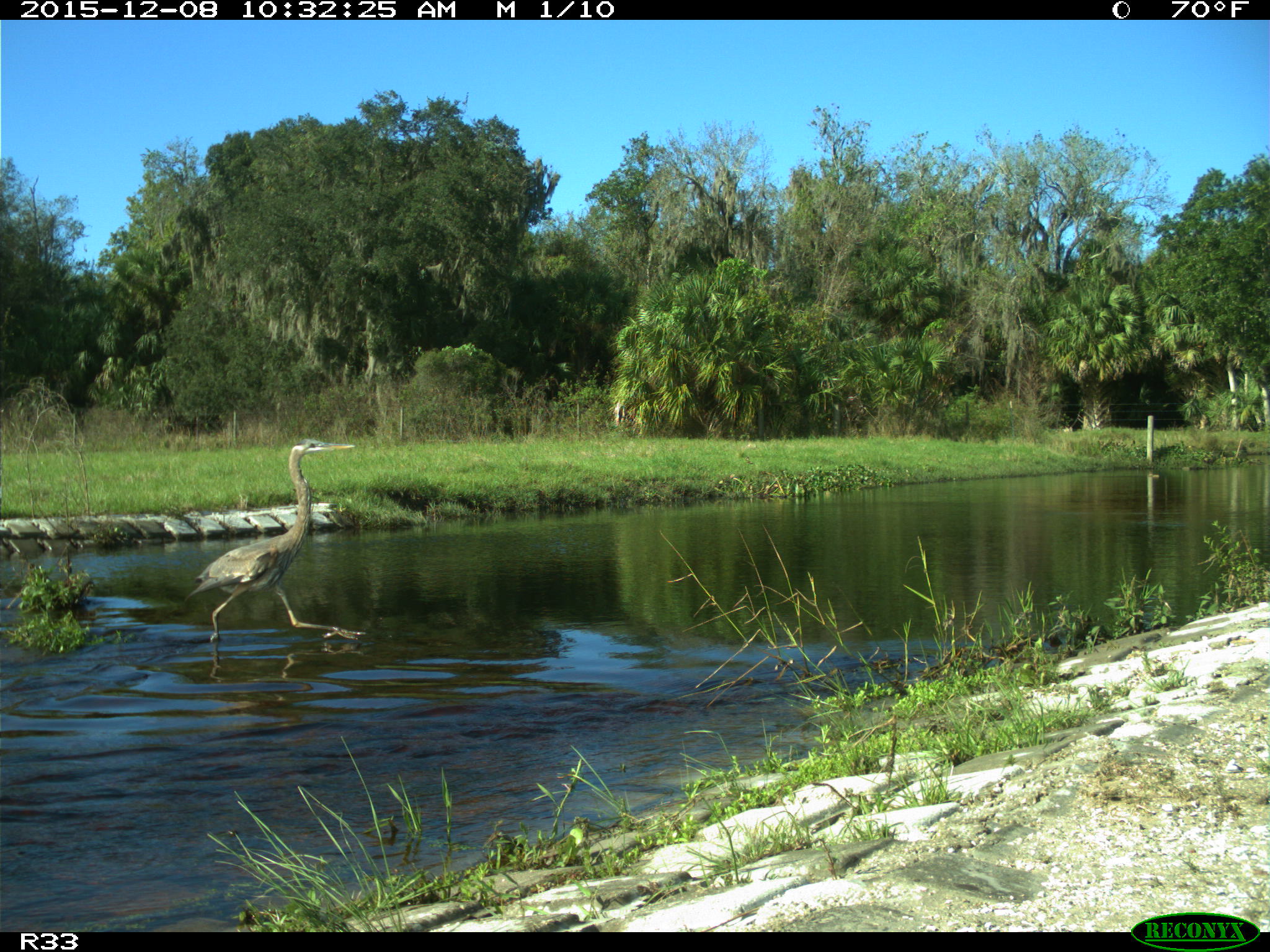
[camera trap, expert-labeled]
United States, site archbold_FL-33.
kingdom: Animalia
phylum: Chordata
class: Aves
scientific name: Aves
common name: birds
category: unidentified bird